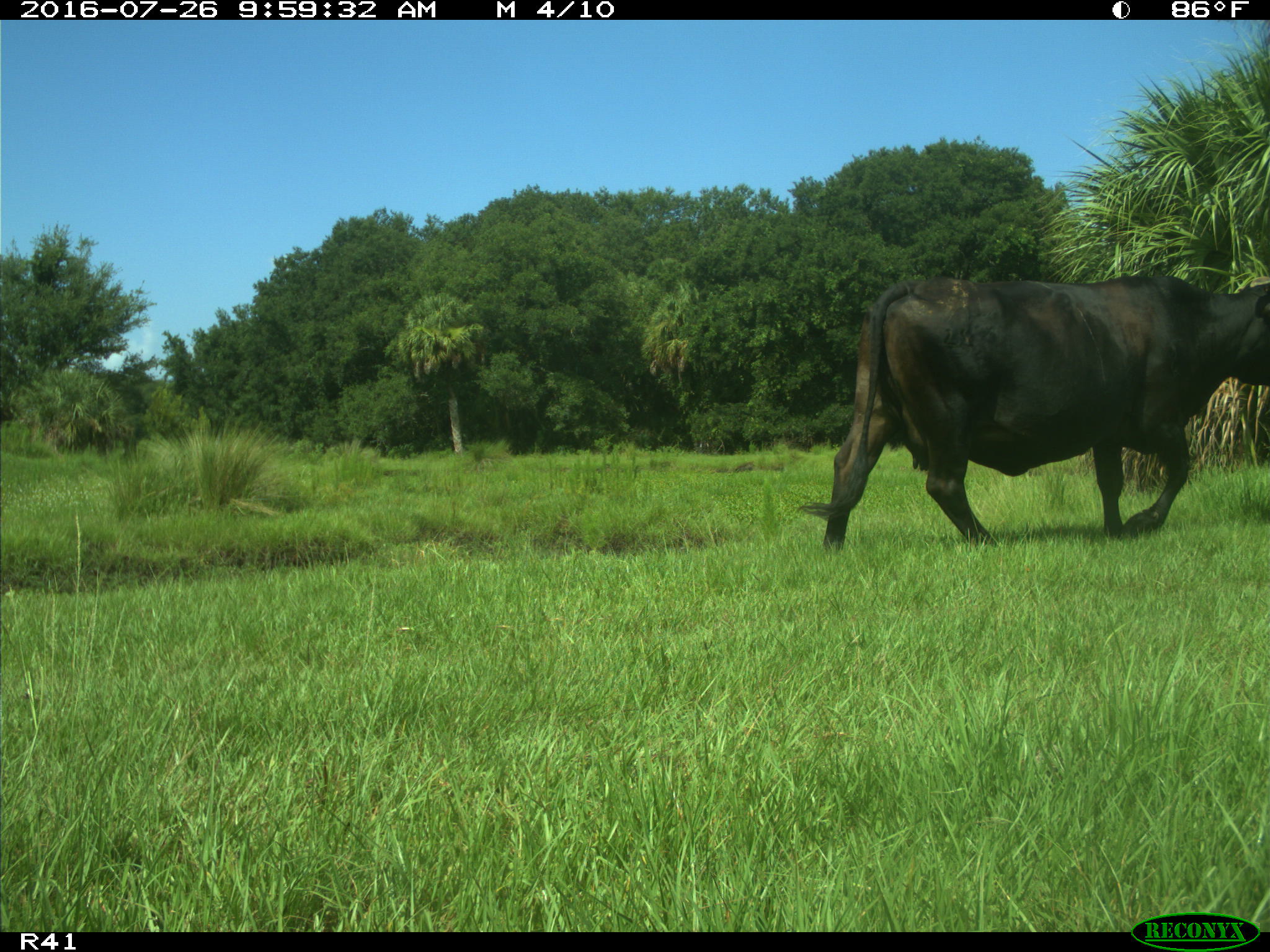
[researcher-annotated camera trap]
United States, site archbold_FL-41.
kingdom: Animalia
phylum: Chordata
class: Mammalia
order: Artiodactyla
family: Bovidae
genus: Bos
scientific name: Bos taurus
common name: domestic cow